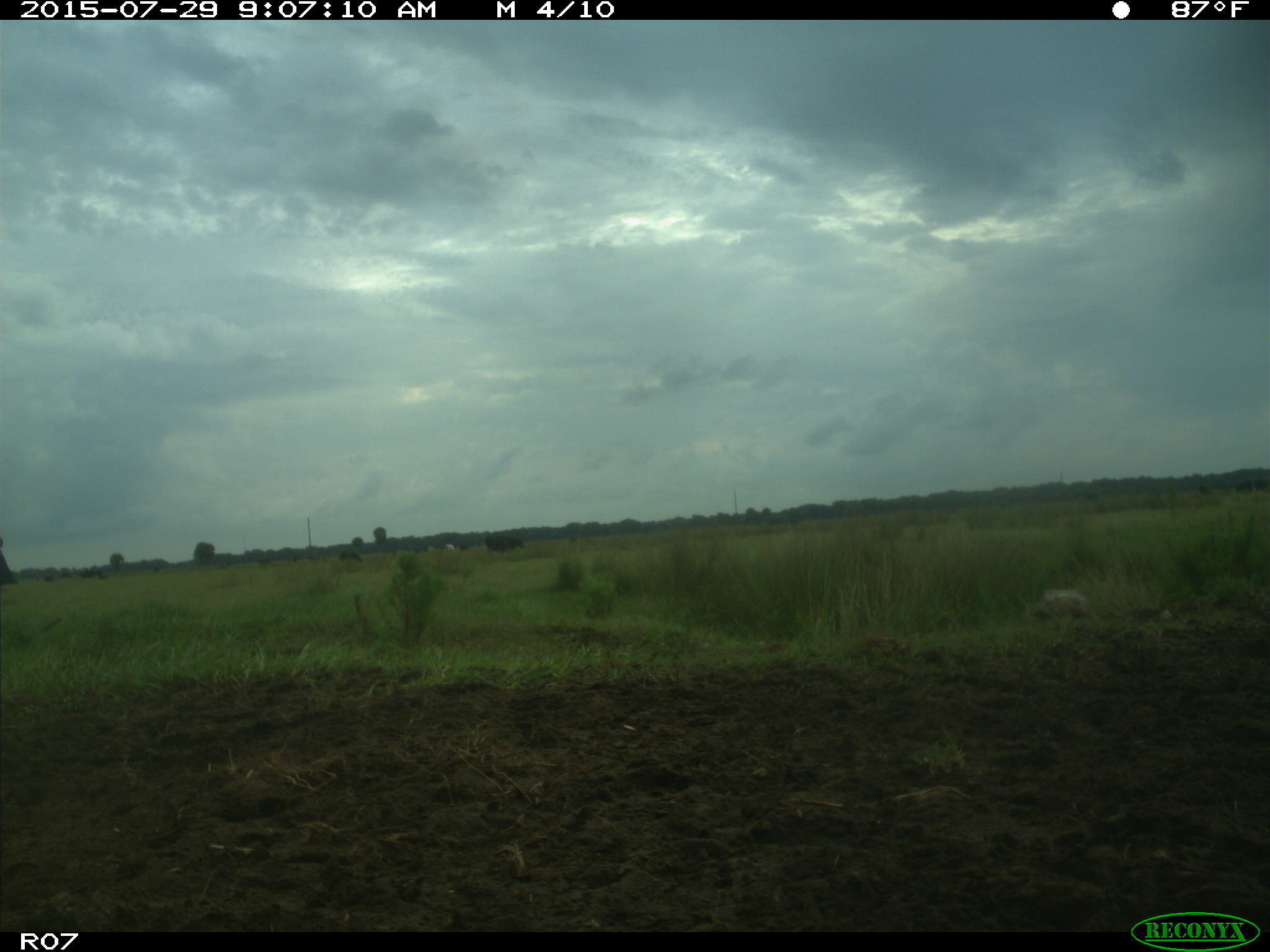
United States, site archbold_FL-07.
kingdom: Animalia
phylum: Chordata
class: Mammalia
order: Artiodactyla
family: Bovidae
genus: Bos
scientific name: Bos taurus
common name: domestic cow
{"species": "Bos taurus (domestic cow)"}